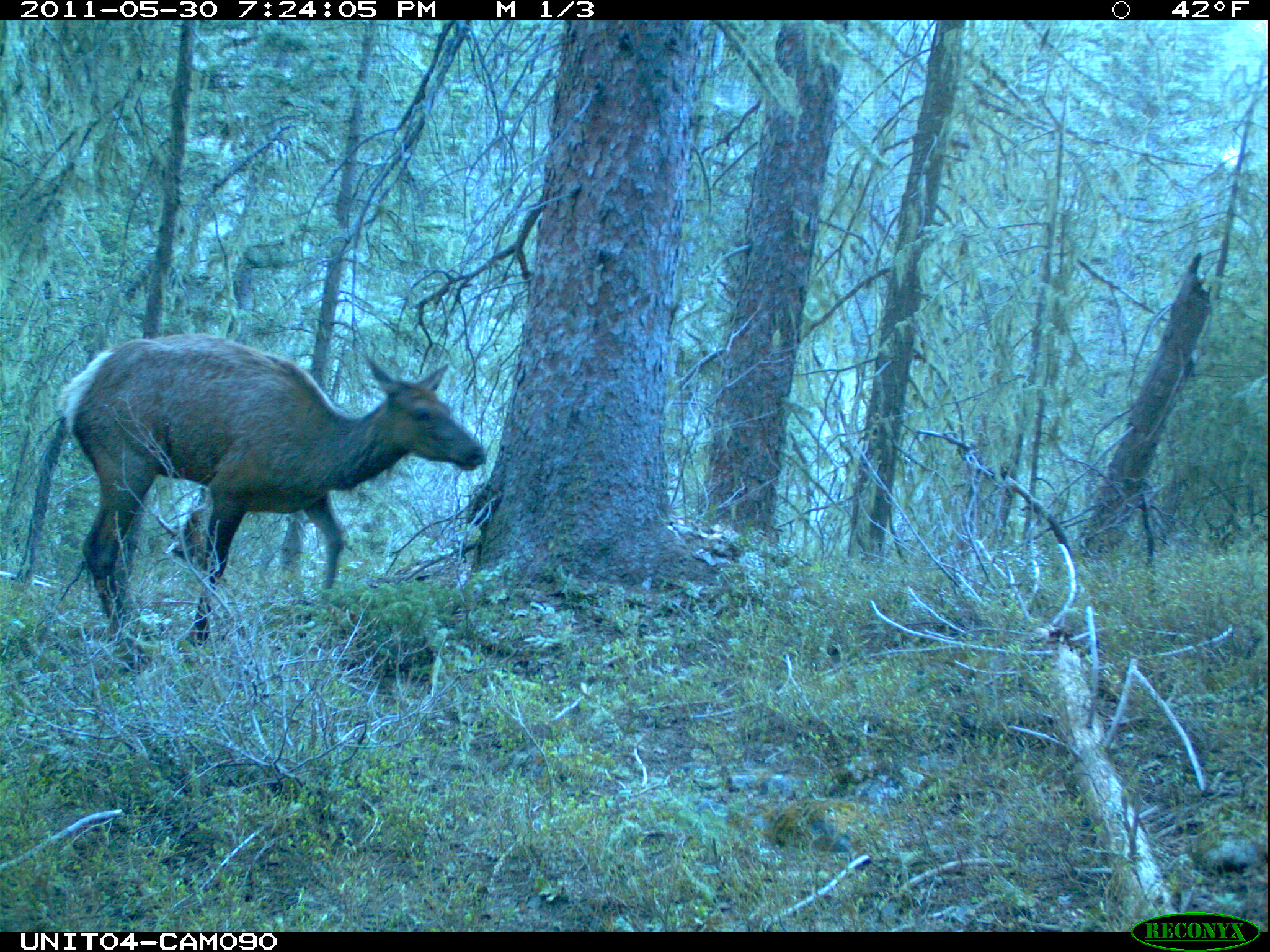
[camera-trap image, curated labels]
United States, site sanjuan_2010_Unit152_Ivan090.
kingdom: Animalia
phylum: Chordata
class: Mammalia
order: Artiodactyla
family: Cervidae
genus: Cervus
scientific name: Cervus elaphus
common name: red deer